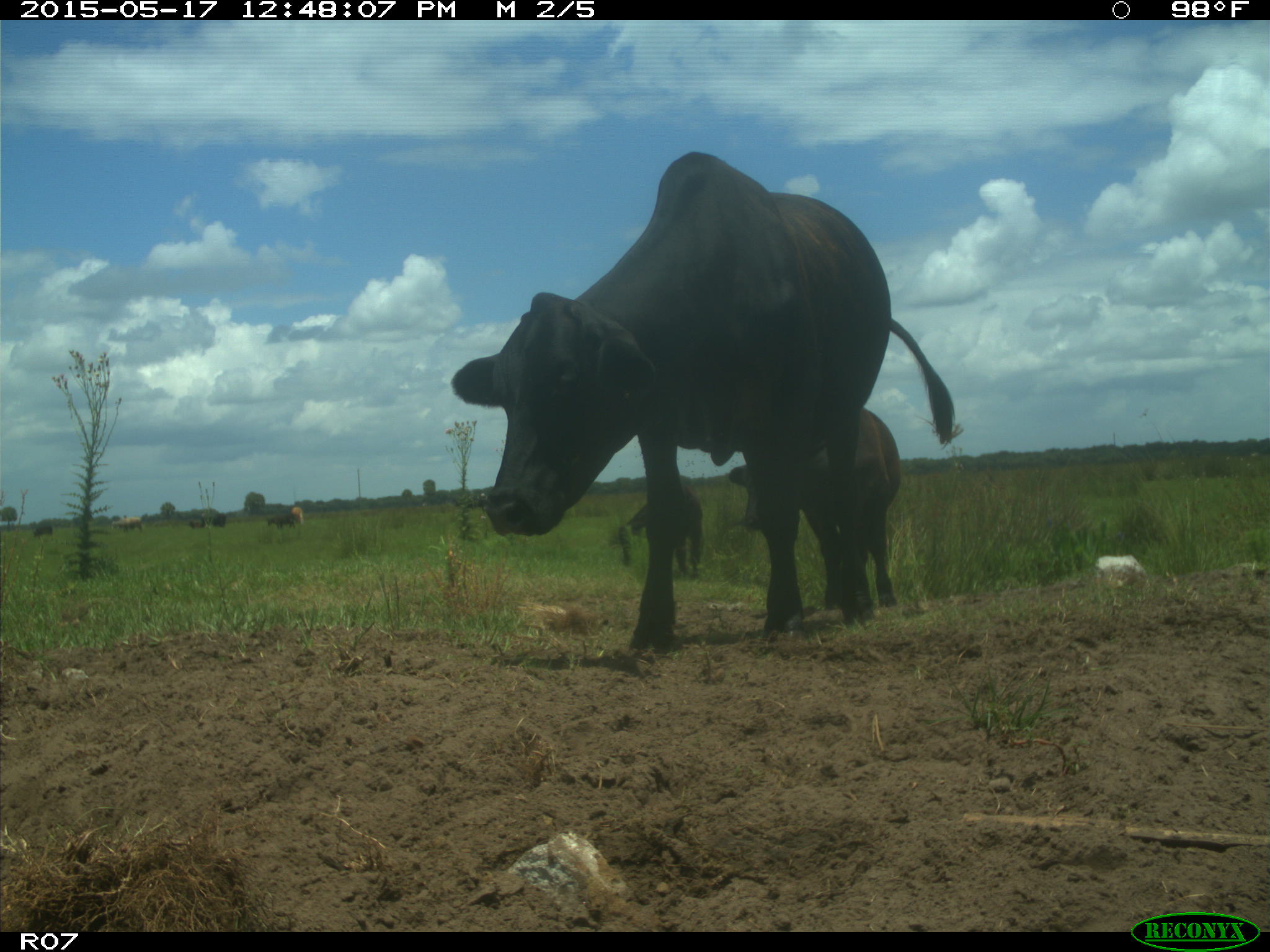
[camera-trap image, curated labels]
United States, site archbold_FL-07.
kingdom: Animalia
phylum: Chordata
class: Mammalia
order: Artiodactyla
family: Bovidae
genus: Bos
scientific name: Bos taurus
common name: domestic cow